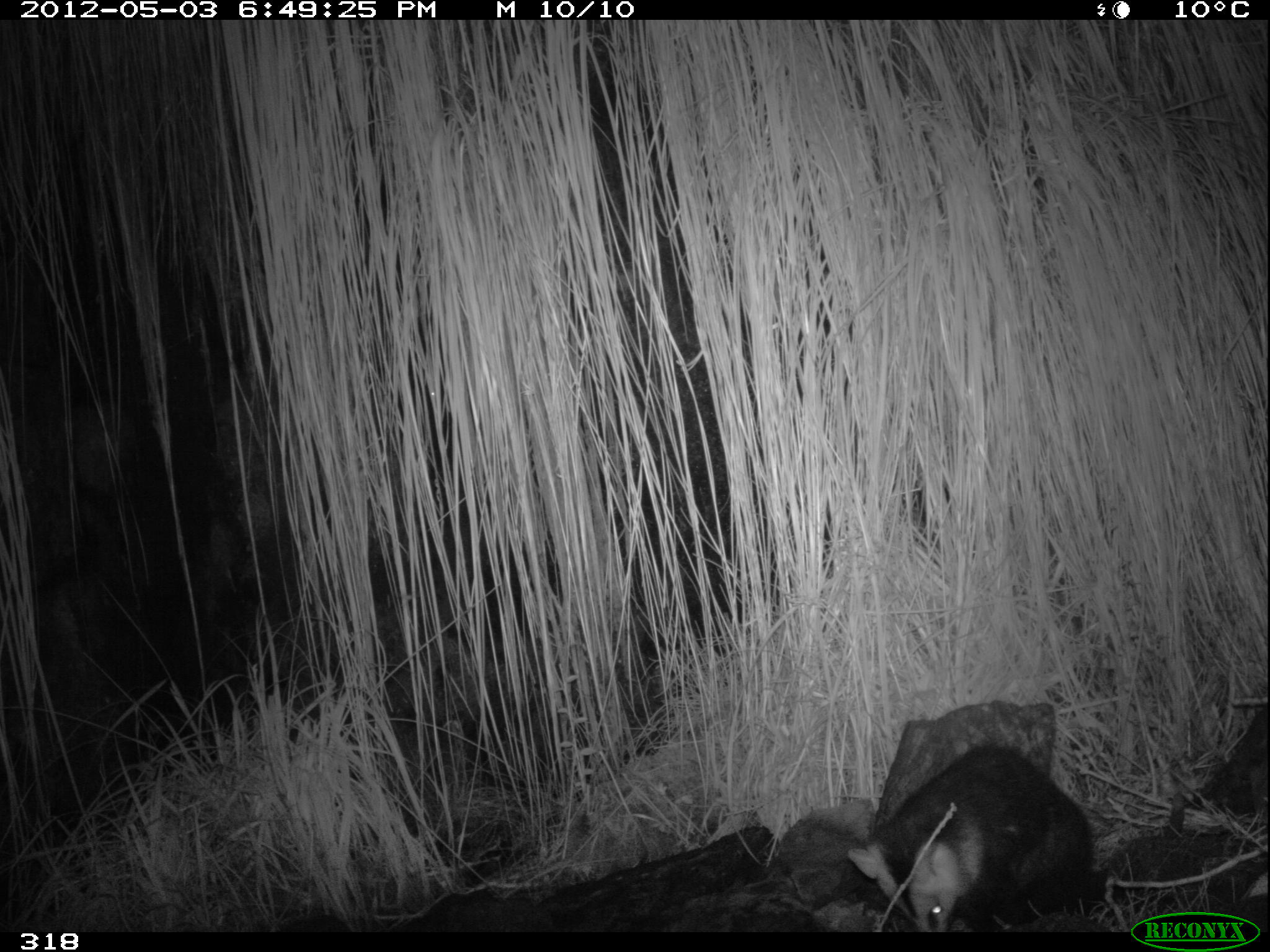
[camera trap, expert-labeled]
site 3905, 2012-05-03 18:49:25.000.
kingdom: Animalia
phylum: Chordata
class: Mammalia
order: Didelphimorphia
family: Didelphidae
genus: Didelphis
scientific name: Didelphis pernigra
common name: andean white-eared opossum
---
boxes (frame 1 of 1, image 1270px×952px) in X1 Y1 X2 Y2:
didelphis pernigra: 845 741 1183 931